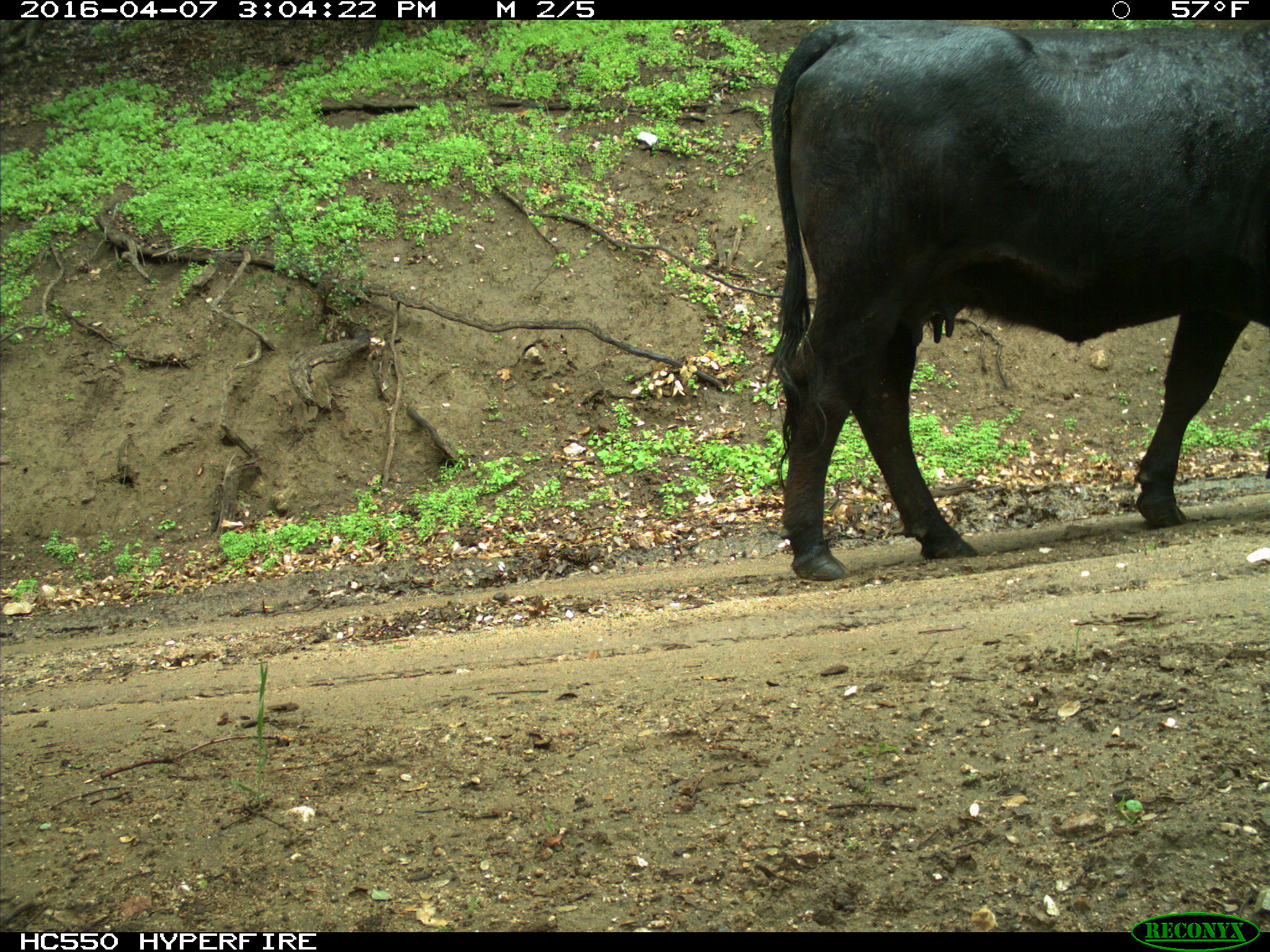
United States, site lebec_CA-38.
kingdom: Animalia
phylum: Chordata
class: Mammalia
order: Artiodactyla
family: Bovidae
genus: Bos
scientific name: Bos taurus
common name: domestic cow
Bos taurus (domestic cow).